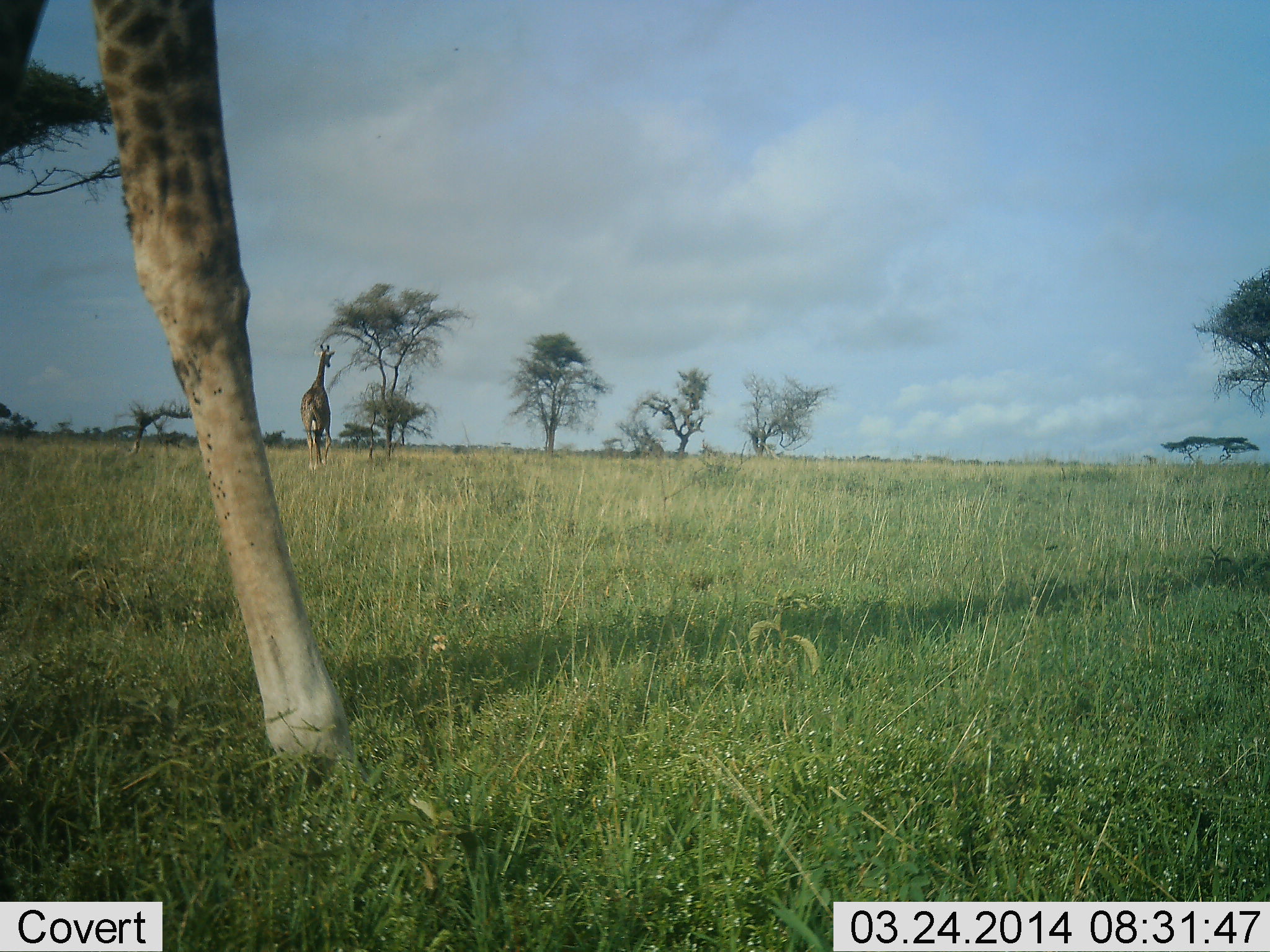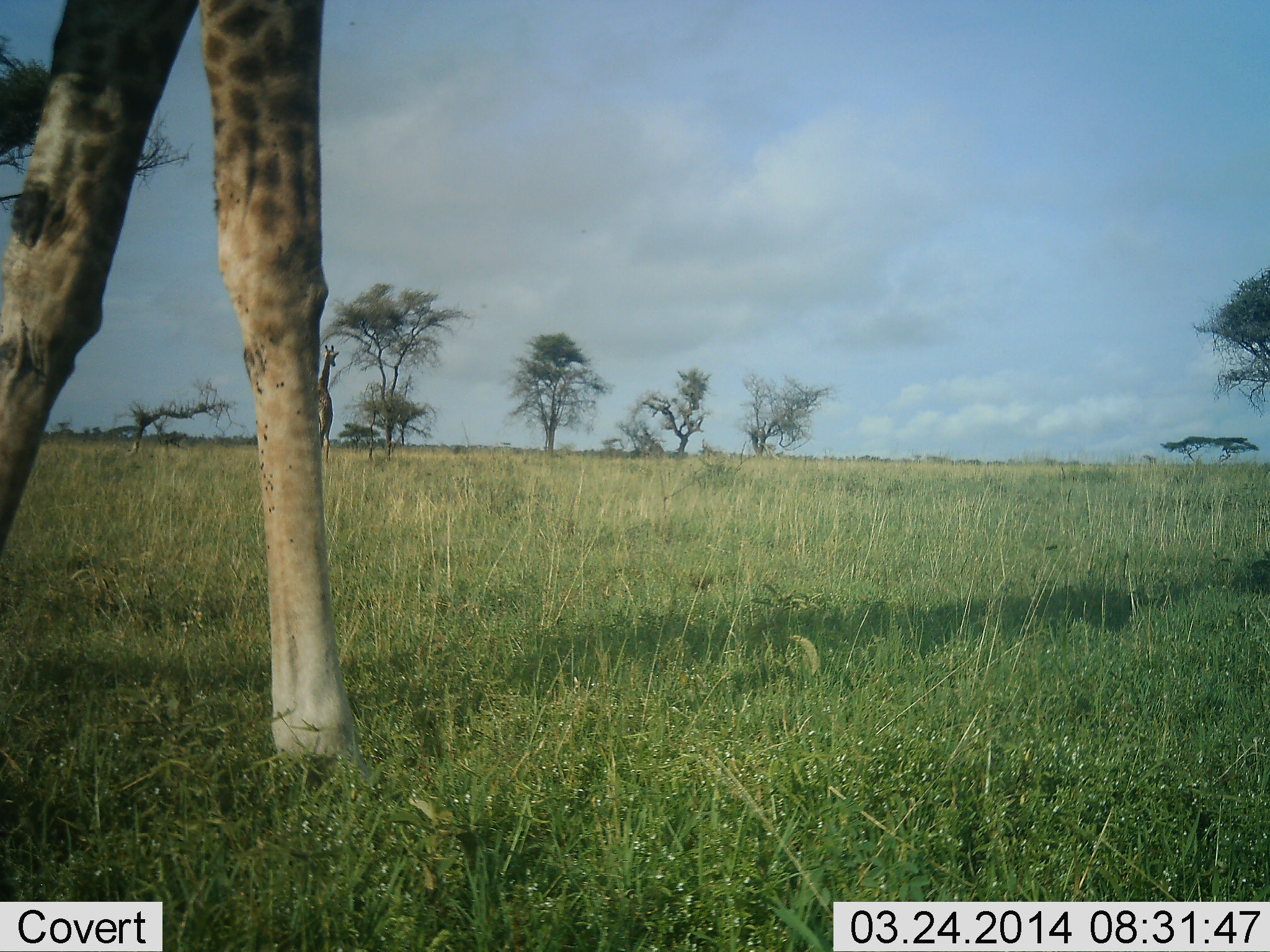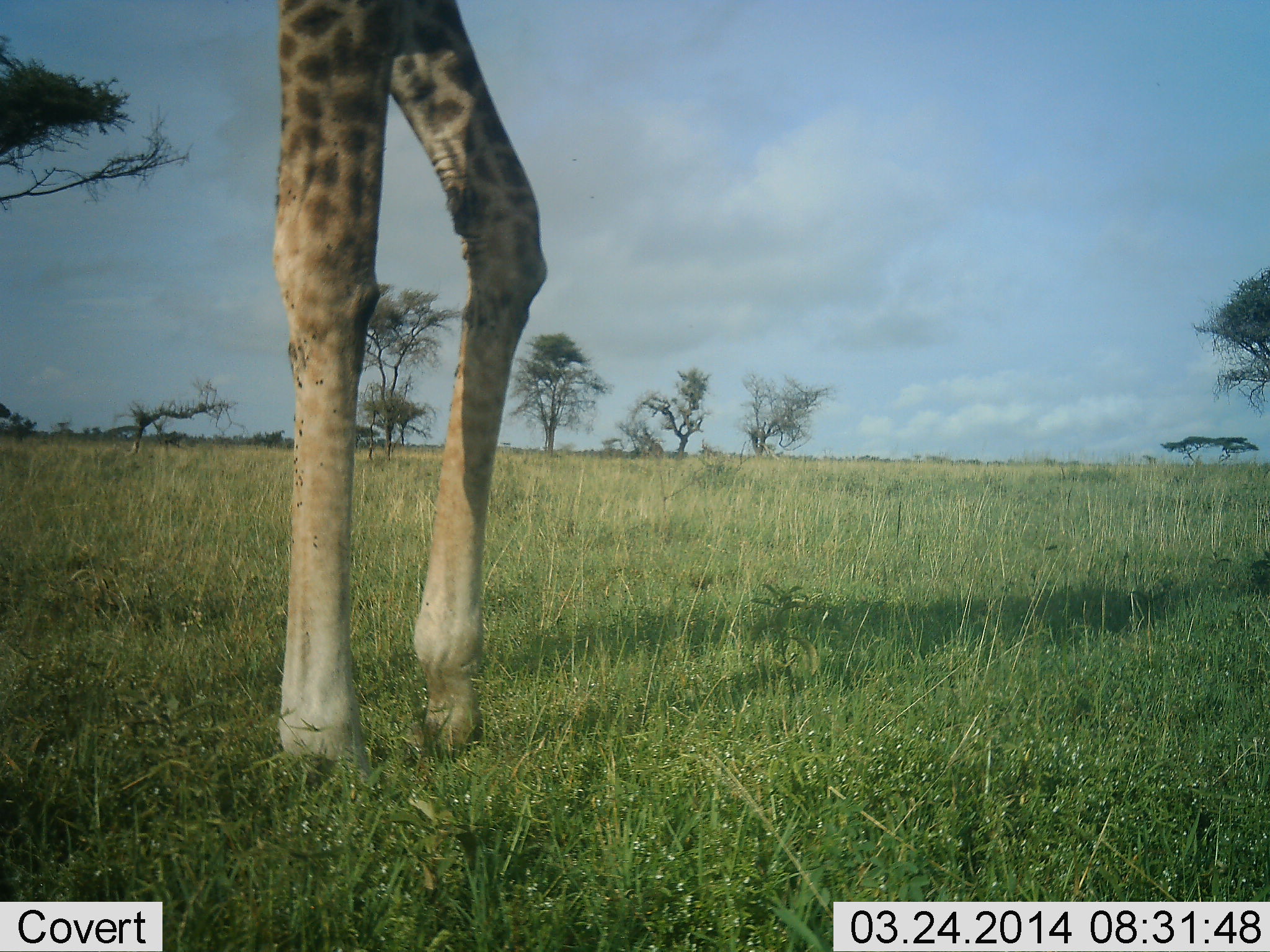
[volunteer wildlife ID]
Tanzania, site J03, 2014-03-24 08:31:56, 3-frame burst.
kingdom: Animalia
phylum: Chordata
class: Mammalia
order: Artiodactyla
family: Giraffidae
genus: Giraffa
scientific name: Giraffa camelopardalis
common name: giraffe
Giraffe (Giraffa camelopardalis), count 1. Behavior (volunteer vote fractions): standing 30%, resting 0%, moving 84%, interacting 0%. Young present (vote fraction): 0%. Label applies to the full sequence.